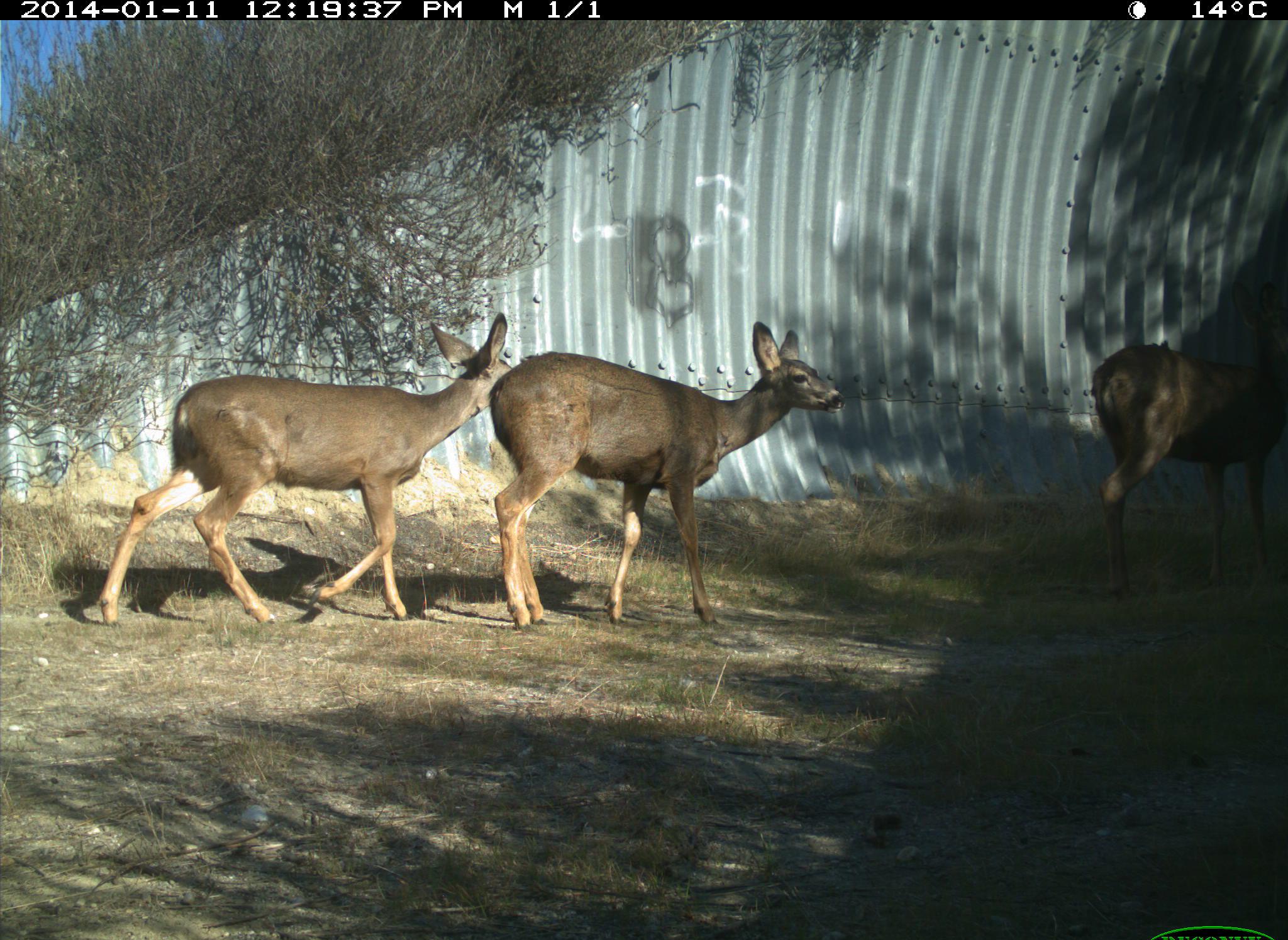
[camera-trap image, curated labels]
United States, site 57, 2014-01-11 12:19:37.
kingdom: Animalia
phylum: Chordata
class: Mammalia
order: Artiodactyla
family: Cervidae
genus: Odocoileus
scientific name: Odocoileus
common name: deer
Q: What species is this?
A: Deer (Odocoileus).